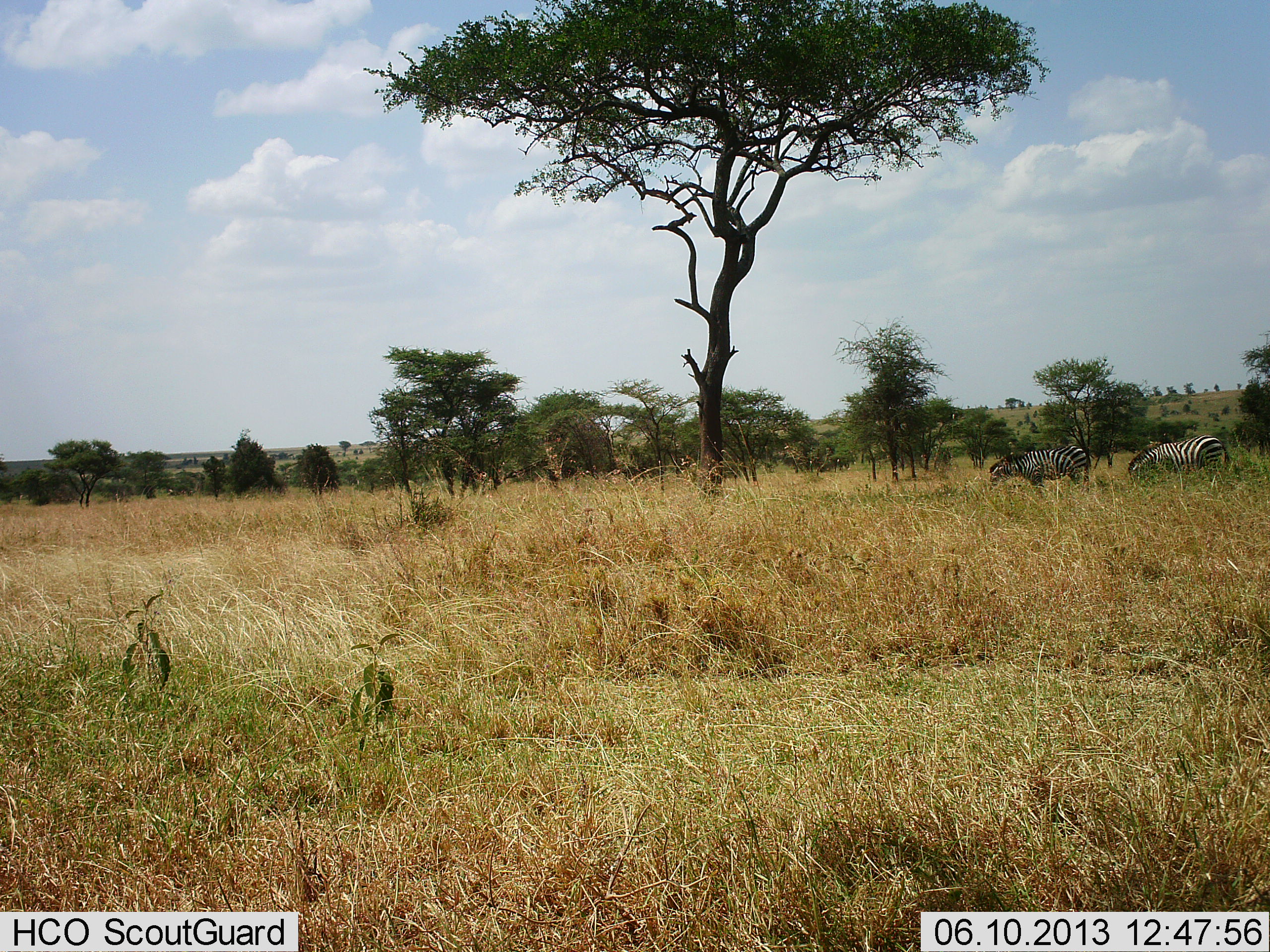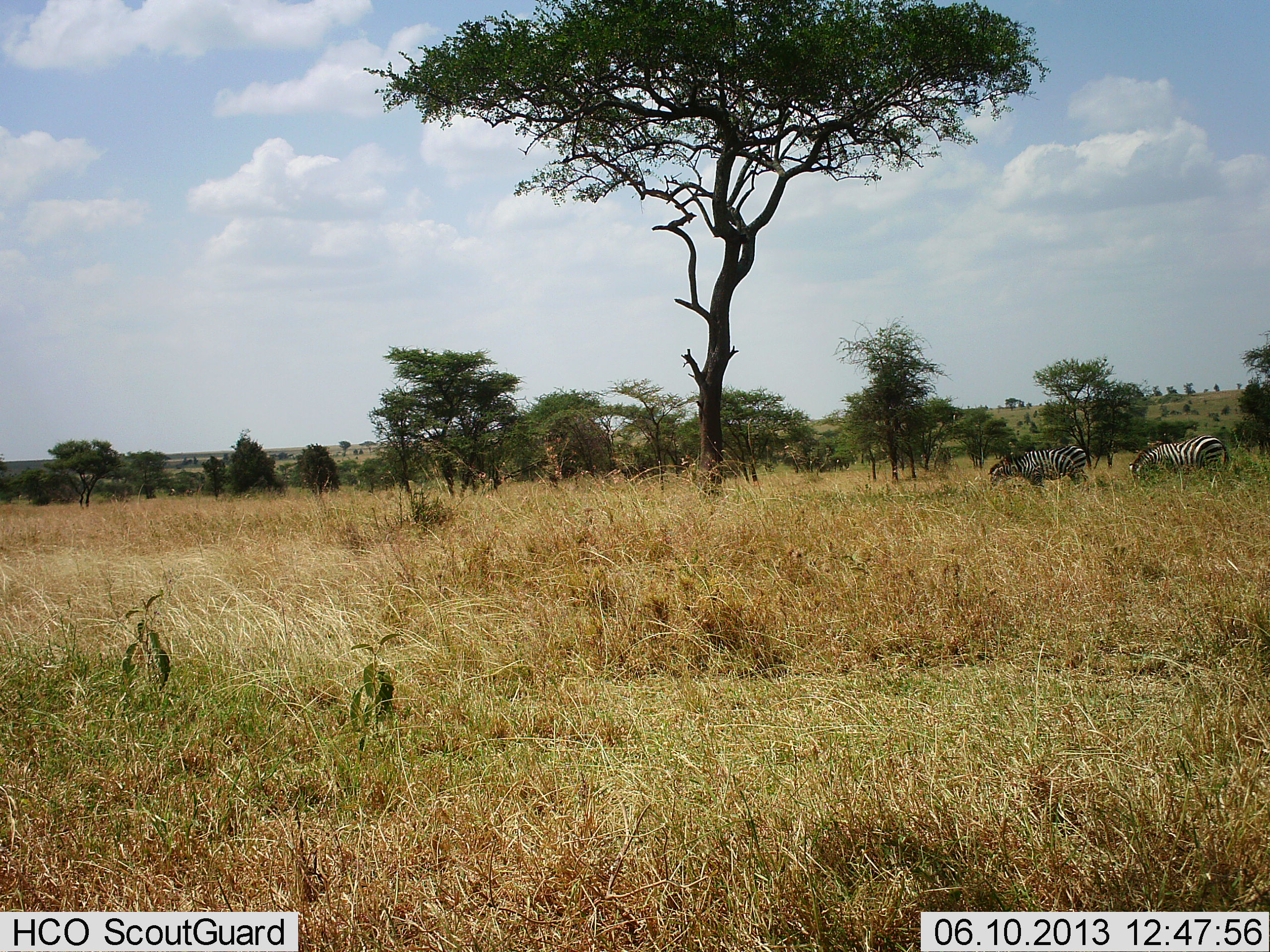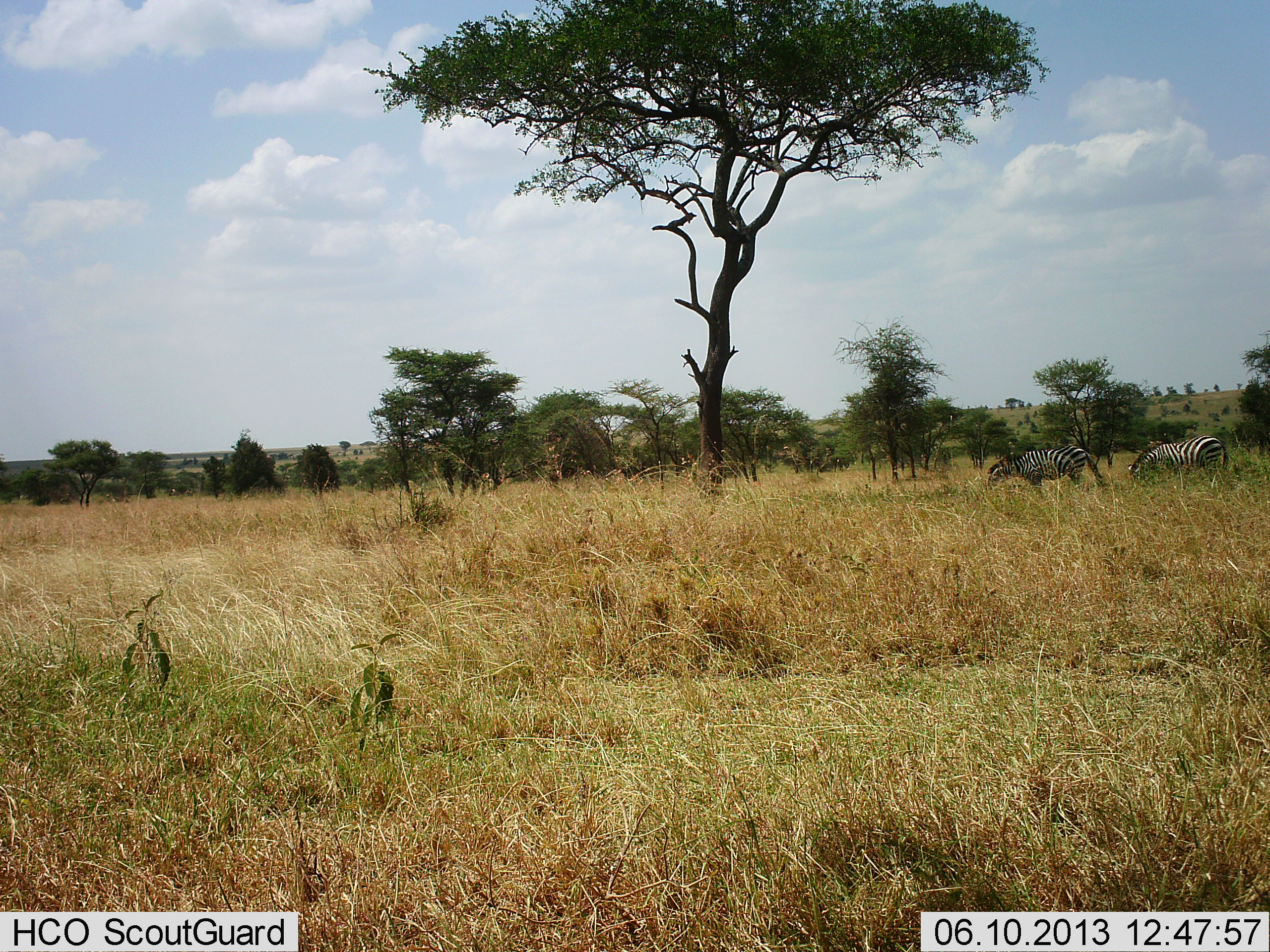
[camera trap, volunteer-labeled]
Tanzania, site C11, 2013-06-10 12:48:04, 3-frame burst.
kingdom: Animalia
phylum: Chordata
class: Mammalia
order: Perissodactyla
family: Equidae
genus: Equus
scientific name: Equus quagga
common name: plains zebra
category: zebra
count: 2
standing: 40%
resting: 0%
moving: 10%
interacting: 0%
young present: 0%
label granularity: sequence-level